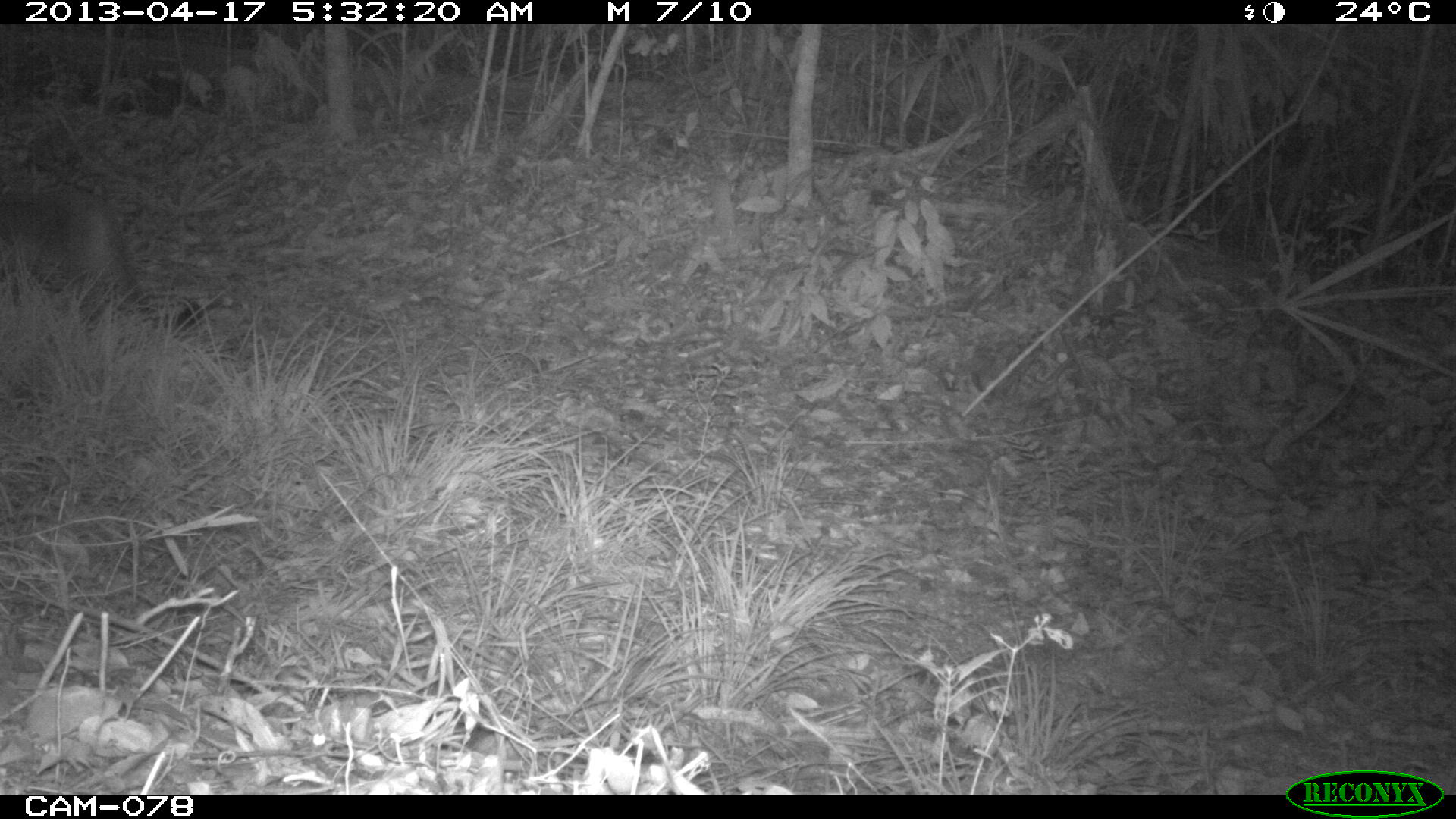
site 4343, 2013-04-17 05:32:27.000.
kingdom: Animalia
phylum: Chordata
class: Mammalia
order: Carnivora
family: Felidae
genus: Puma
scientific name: Puma concolor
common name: mountain lion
Puma concolor (mountain lion), count 1.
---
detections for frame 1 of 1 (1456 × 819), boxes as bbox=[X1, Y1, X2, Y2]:
puma concolor: bbox=[2, 183, 204, 334]